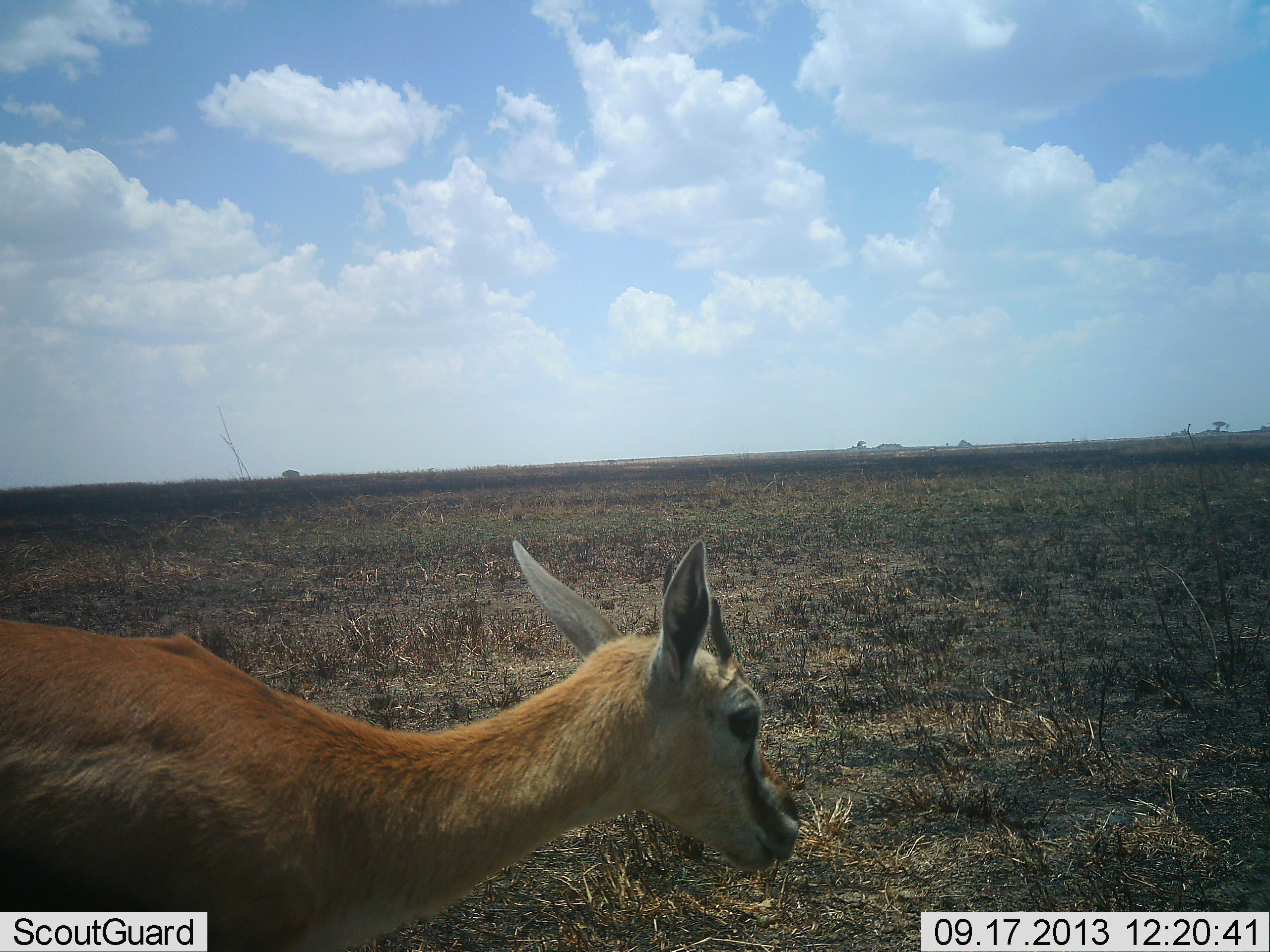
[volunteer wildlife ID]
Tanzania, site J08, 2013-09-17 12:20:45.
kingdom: Animalia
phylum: Chordata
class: Mammalia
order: Artiodactyla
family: Bovidae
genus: Eudorcas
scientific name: Eudorcas thomsonii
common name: thomson's gazelle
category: gazellethomsons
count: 1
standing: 85%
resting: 0%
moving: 15%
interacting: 0%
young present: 4%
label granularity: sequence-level